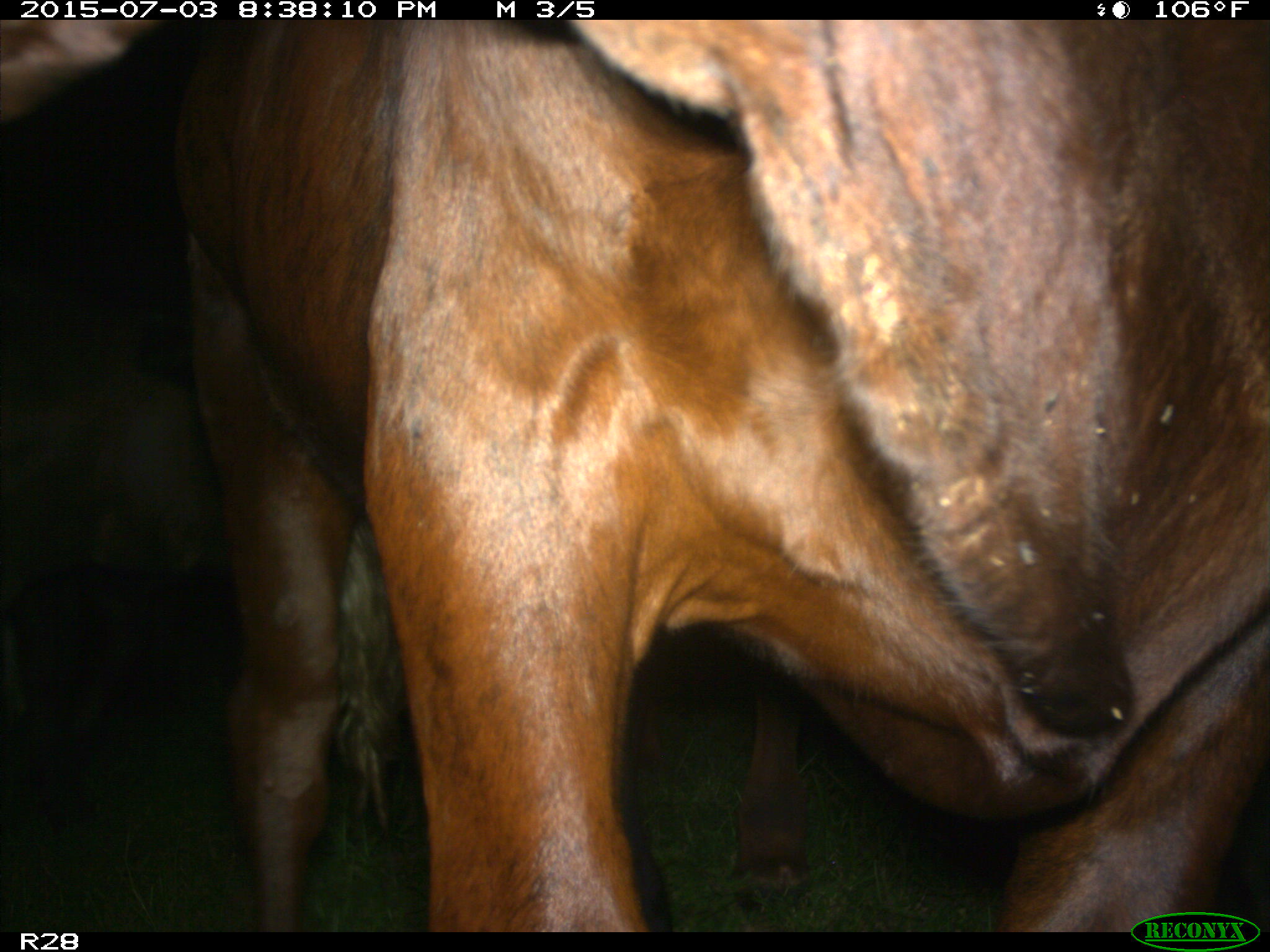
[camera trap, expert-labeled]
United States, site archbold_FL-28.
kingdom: Animalia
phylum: Chordata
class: Mammalia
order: Artiodactyla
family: Bovidae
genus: Bos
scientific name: Bos taurus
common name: domestic cow